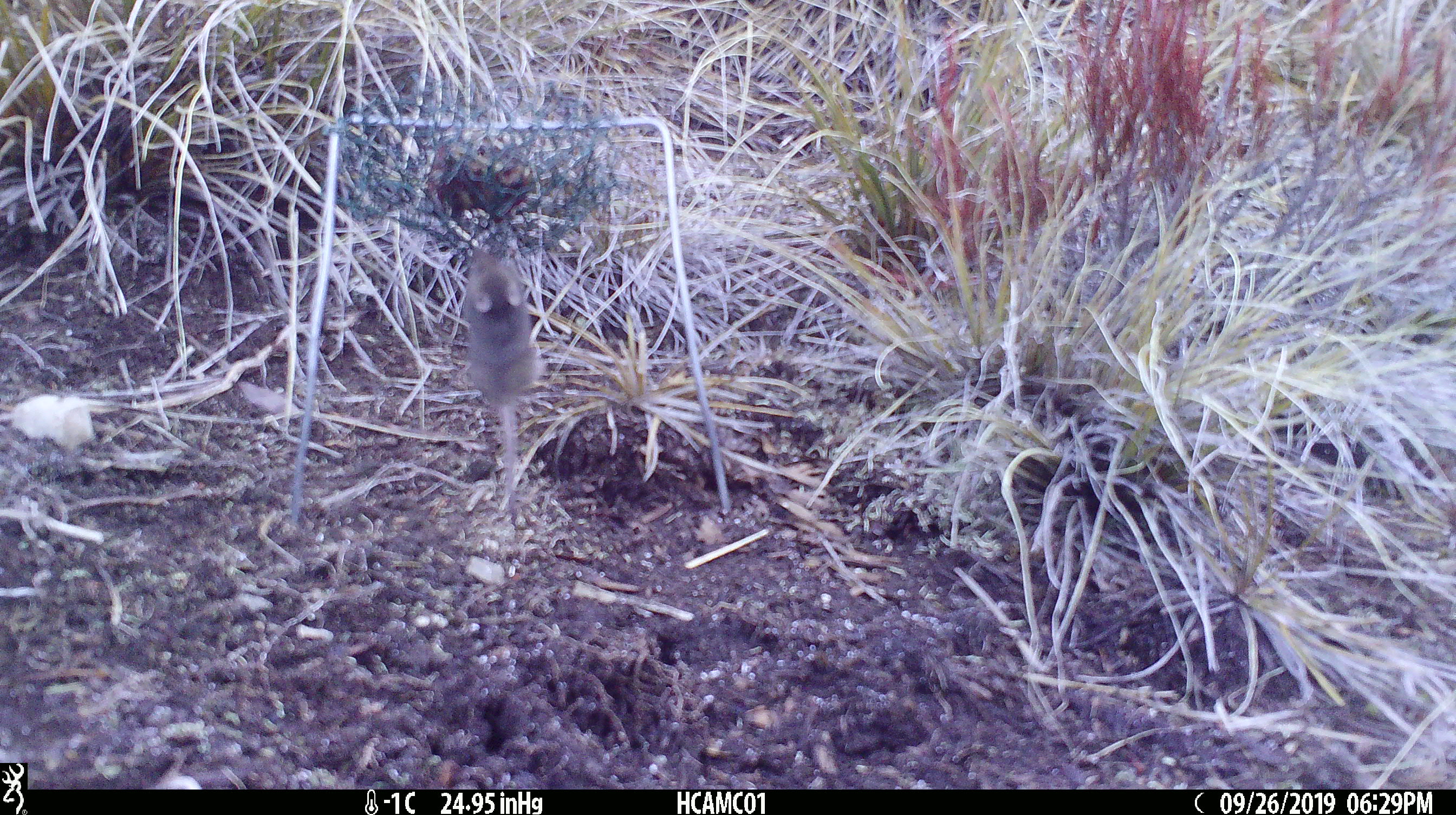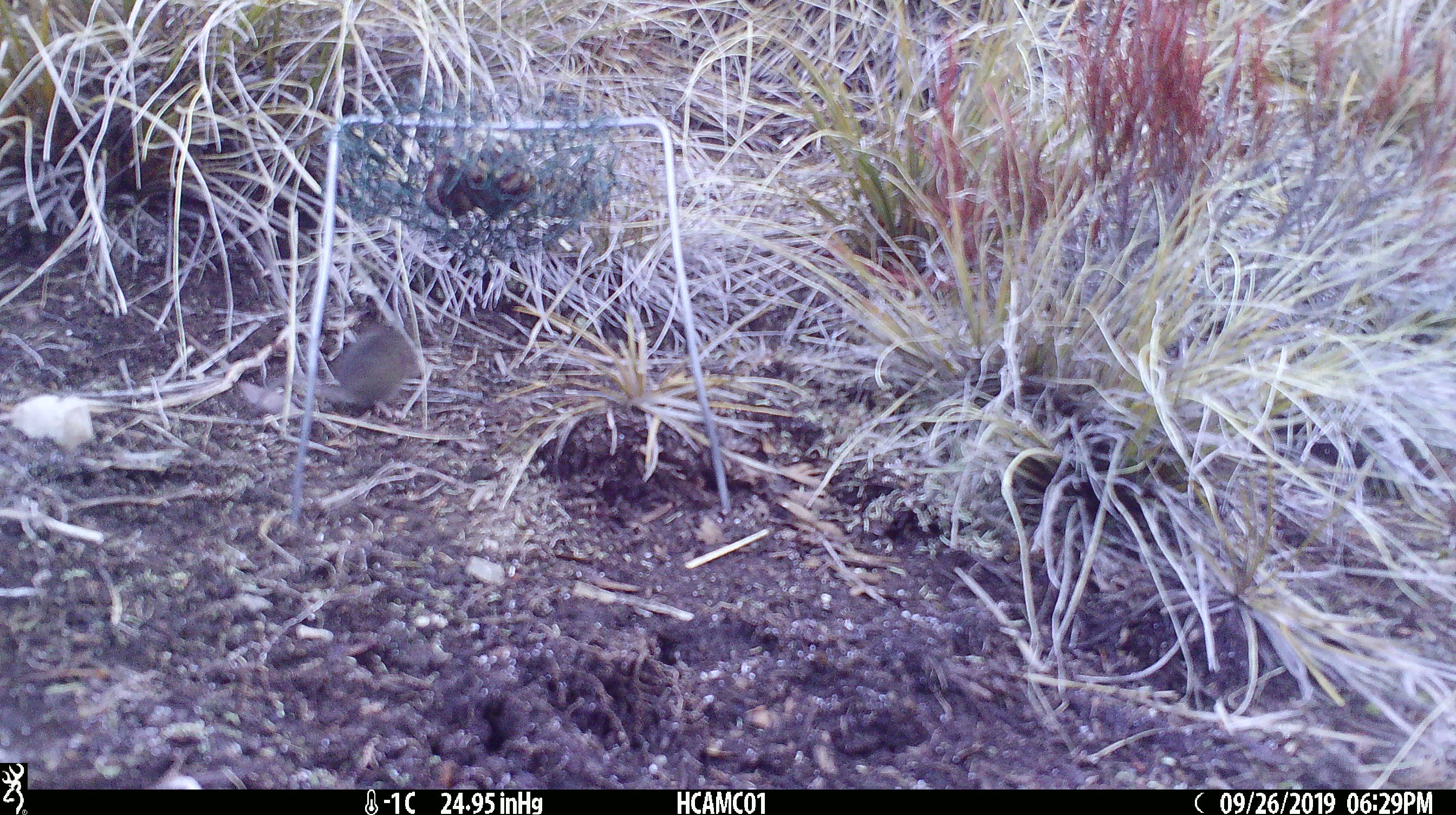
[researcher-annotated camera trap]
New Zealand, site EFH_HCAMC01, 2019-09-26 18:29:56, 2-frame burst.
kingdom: Animalia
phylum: Chordata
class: Mammalia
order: Rodentia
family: Muridae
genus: Mus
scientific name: Mus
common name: mouse